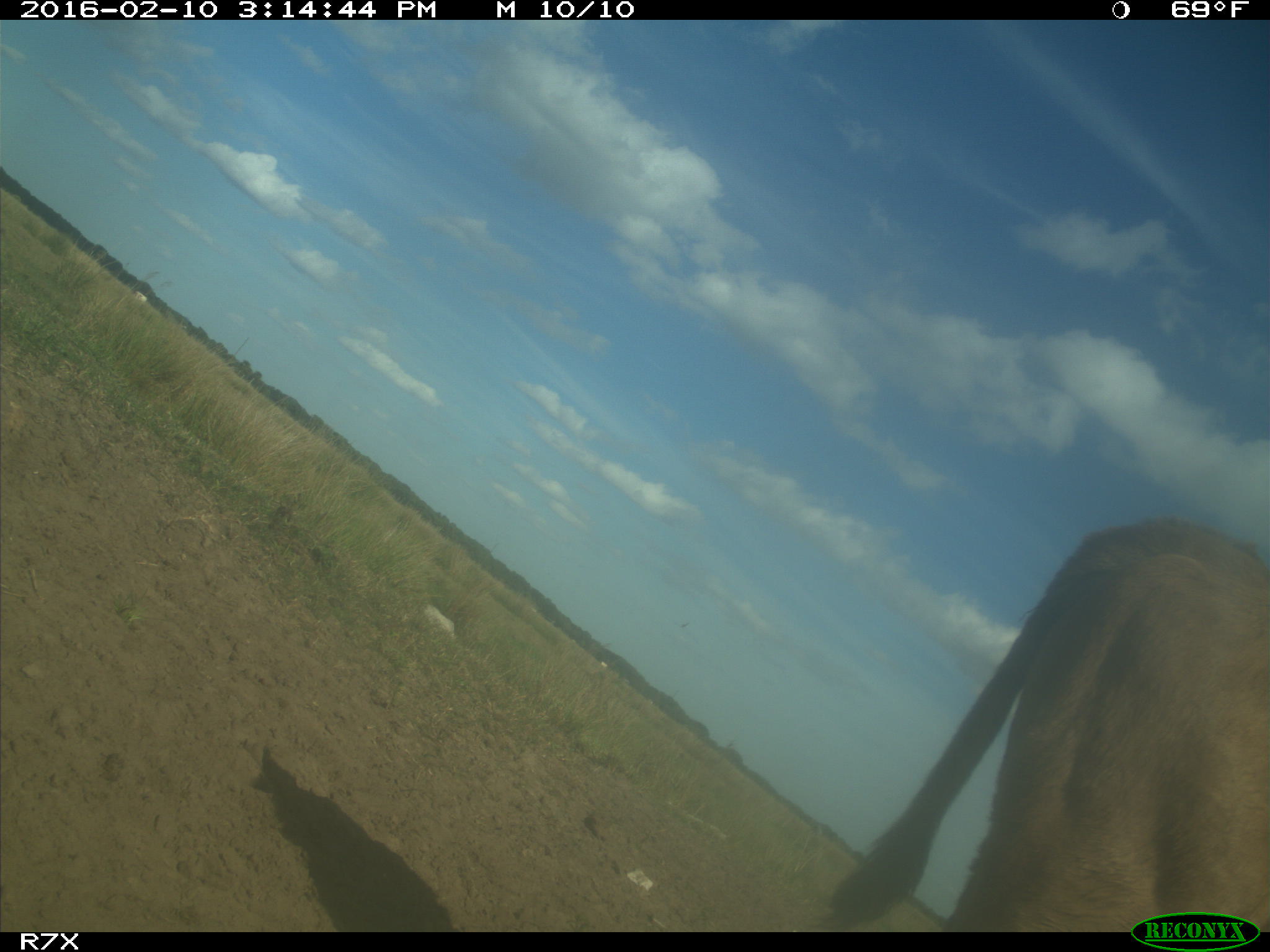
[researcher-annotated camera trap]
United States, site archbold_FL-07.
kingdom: Animalia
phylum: Chordata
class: Mammalia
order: Artiodactyla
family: Bovidae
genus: Bos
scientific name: Bos taurus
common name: domestic cow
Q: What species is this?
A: Bos taurus (domestic cow).